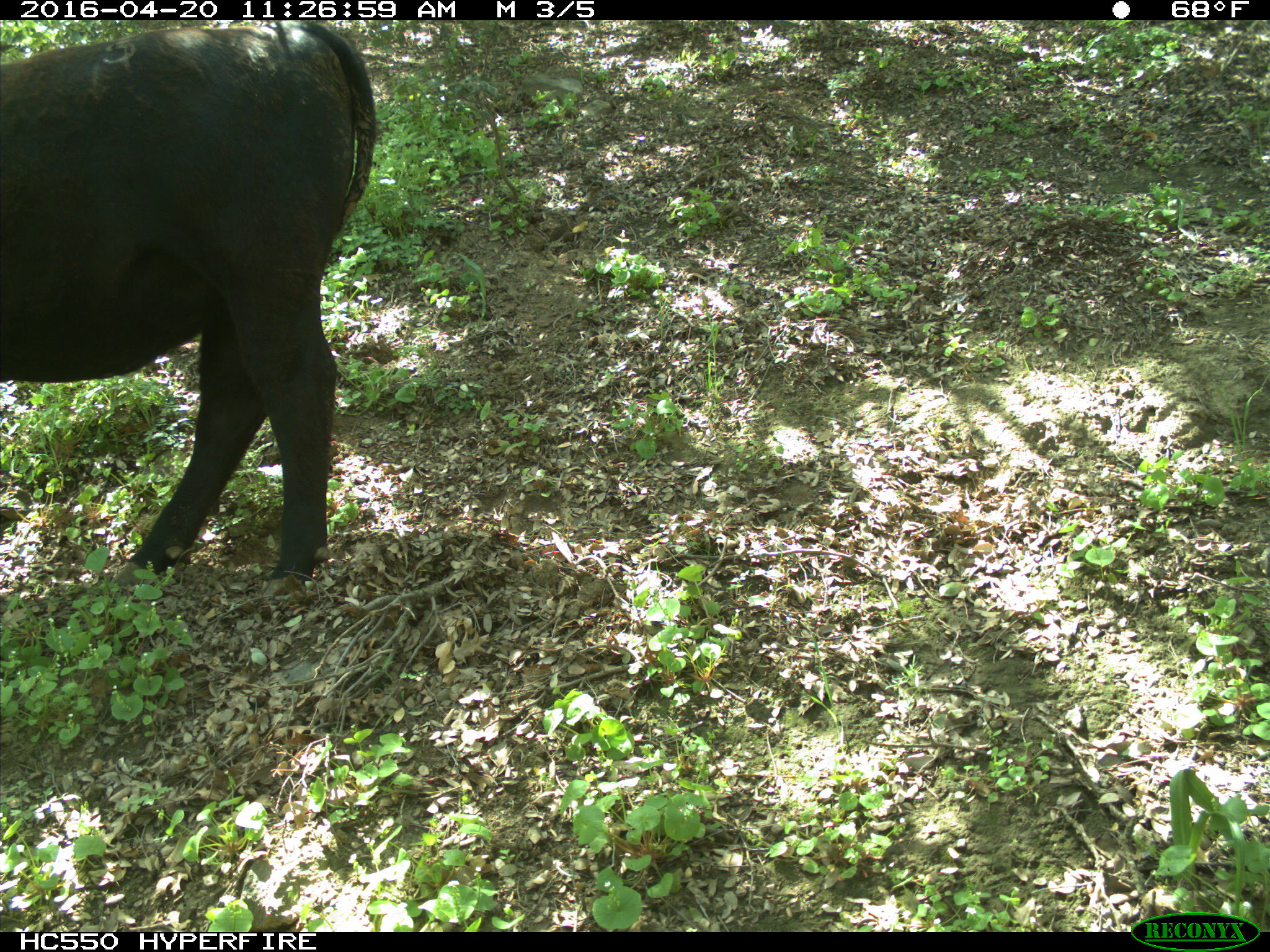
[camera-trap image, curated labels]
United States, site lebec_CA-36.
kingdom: Animalia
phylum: Chordata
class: Mammalia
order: Artiodactyla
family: Bovidae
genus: Bos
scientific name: Bos taurus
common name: domestic cow